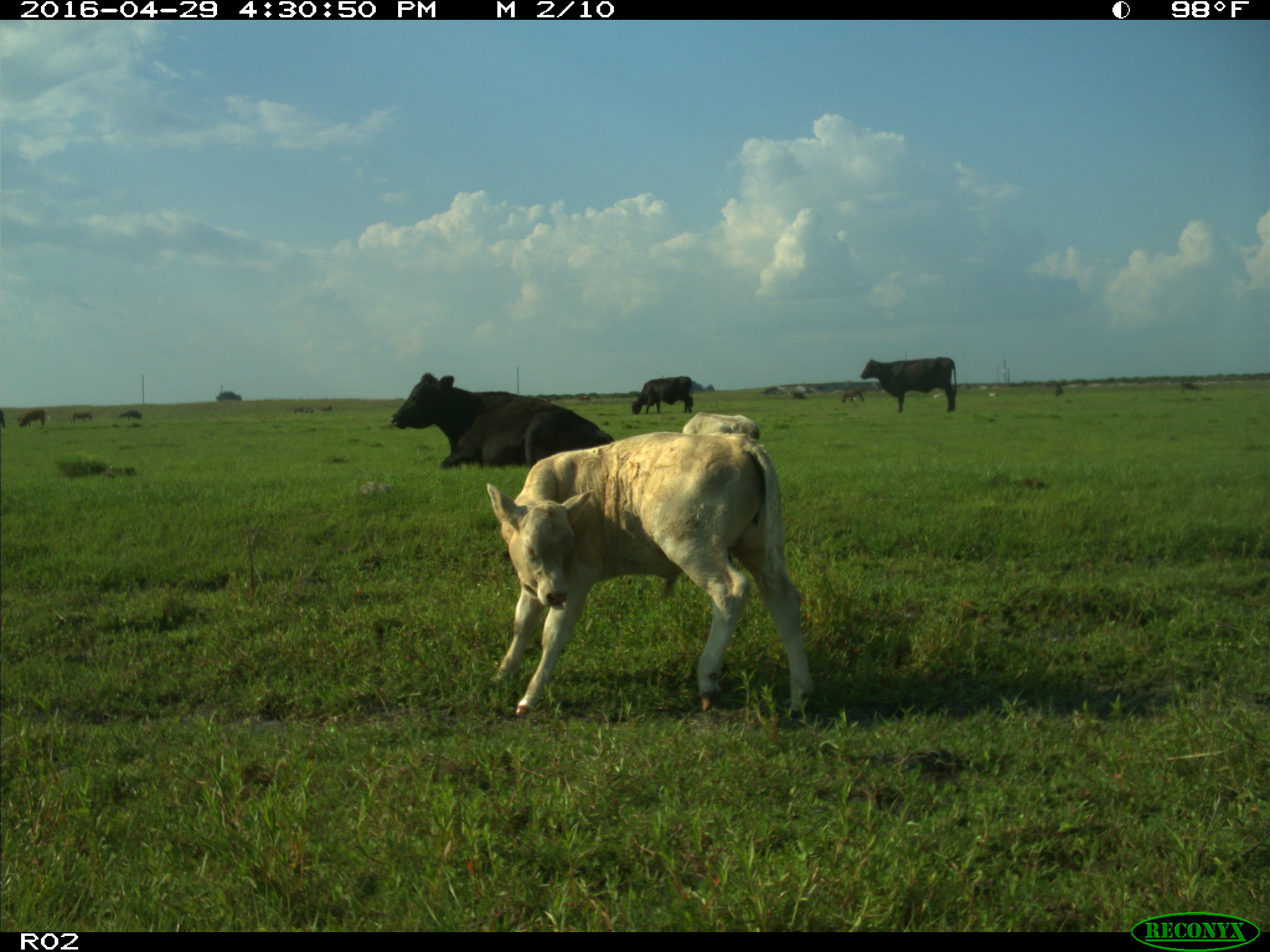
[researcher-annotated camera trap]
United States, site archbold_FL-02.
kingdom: Animalia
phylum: Chordata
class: Mammalia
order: Artiodactyla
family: Bovidae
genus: Bos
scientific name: Bos taurus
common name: domestic cow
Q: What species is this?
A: Bos taurus (domestic cow).